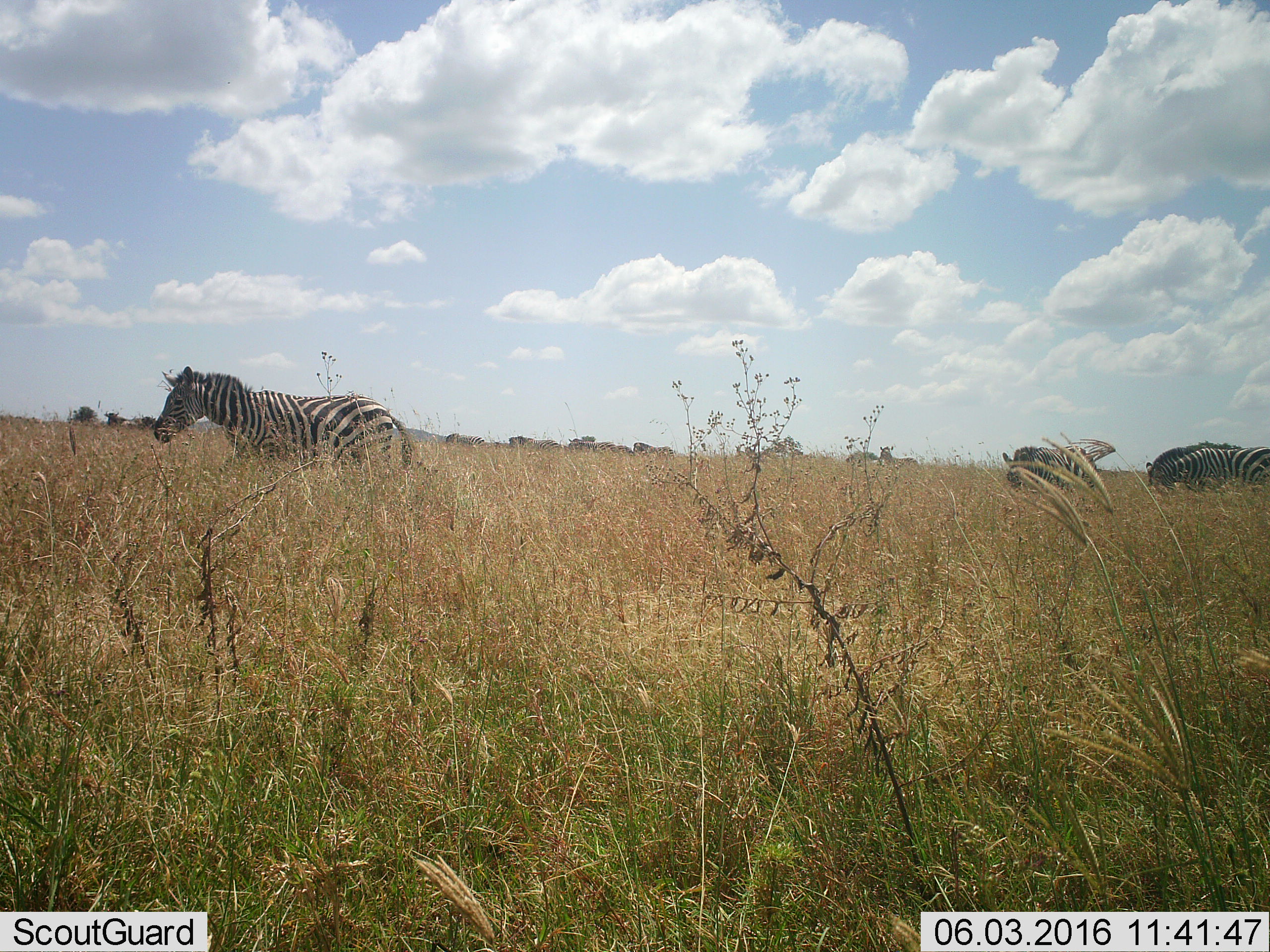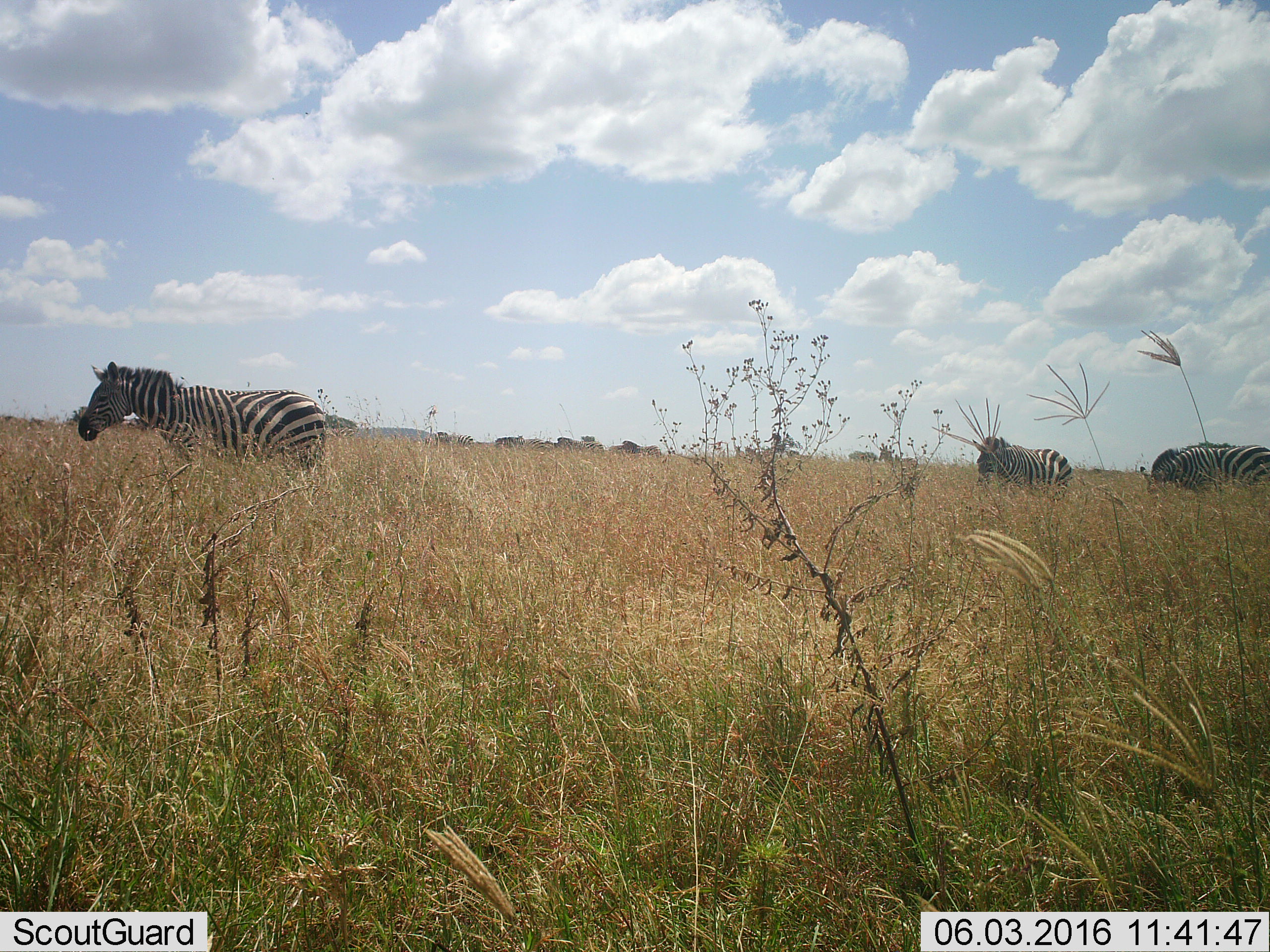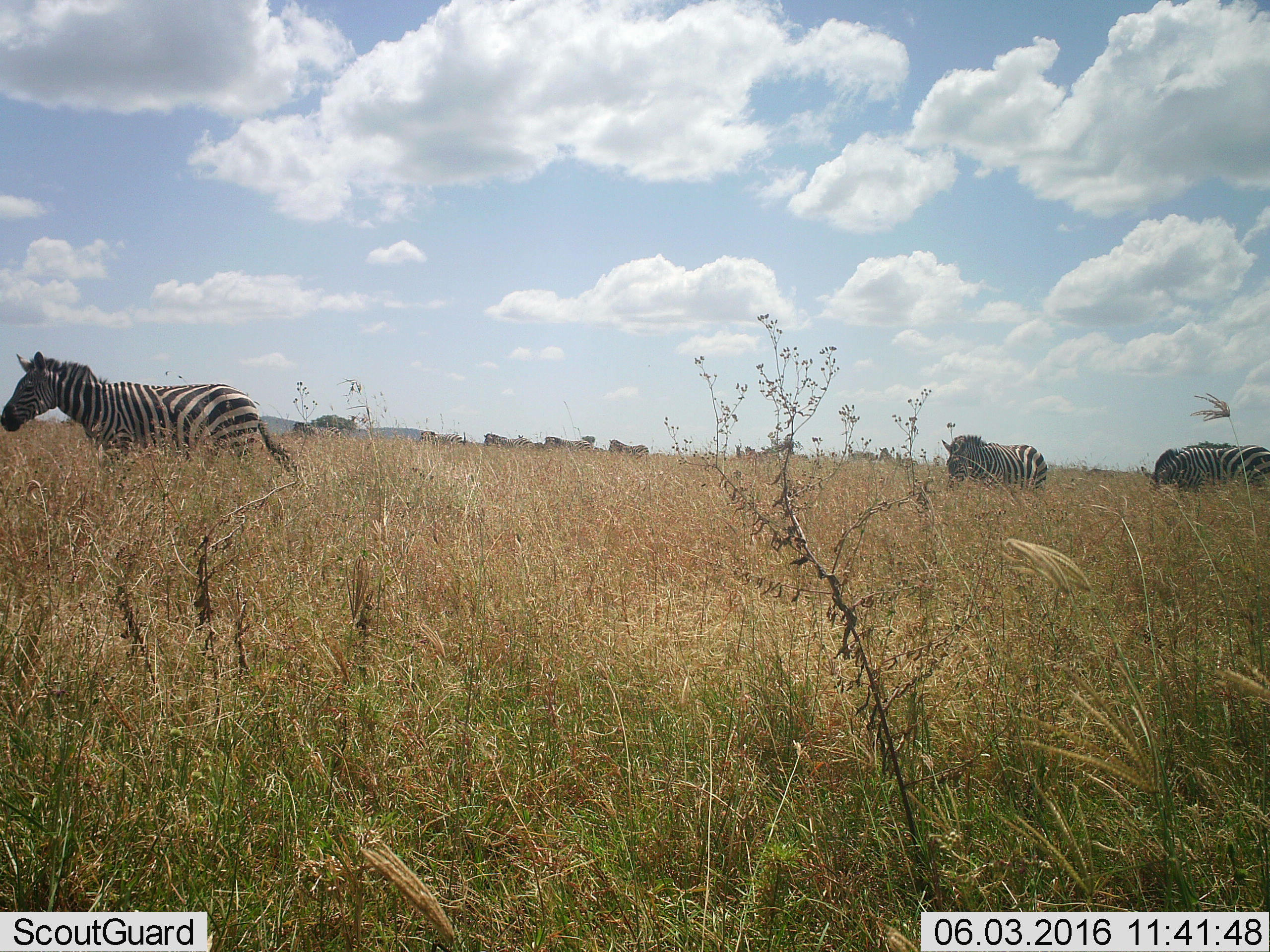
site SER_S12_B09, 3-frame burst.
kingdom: Animalia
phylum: Chordata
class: Mammalia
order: Perissodactyla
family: Equidae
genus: Equus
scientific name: Equus quagga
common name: plains zebra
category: zebraplains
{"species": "zebraplains (plains zebra) (Equus quagga)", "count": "10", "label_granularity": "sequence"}